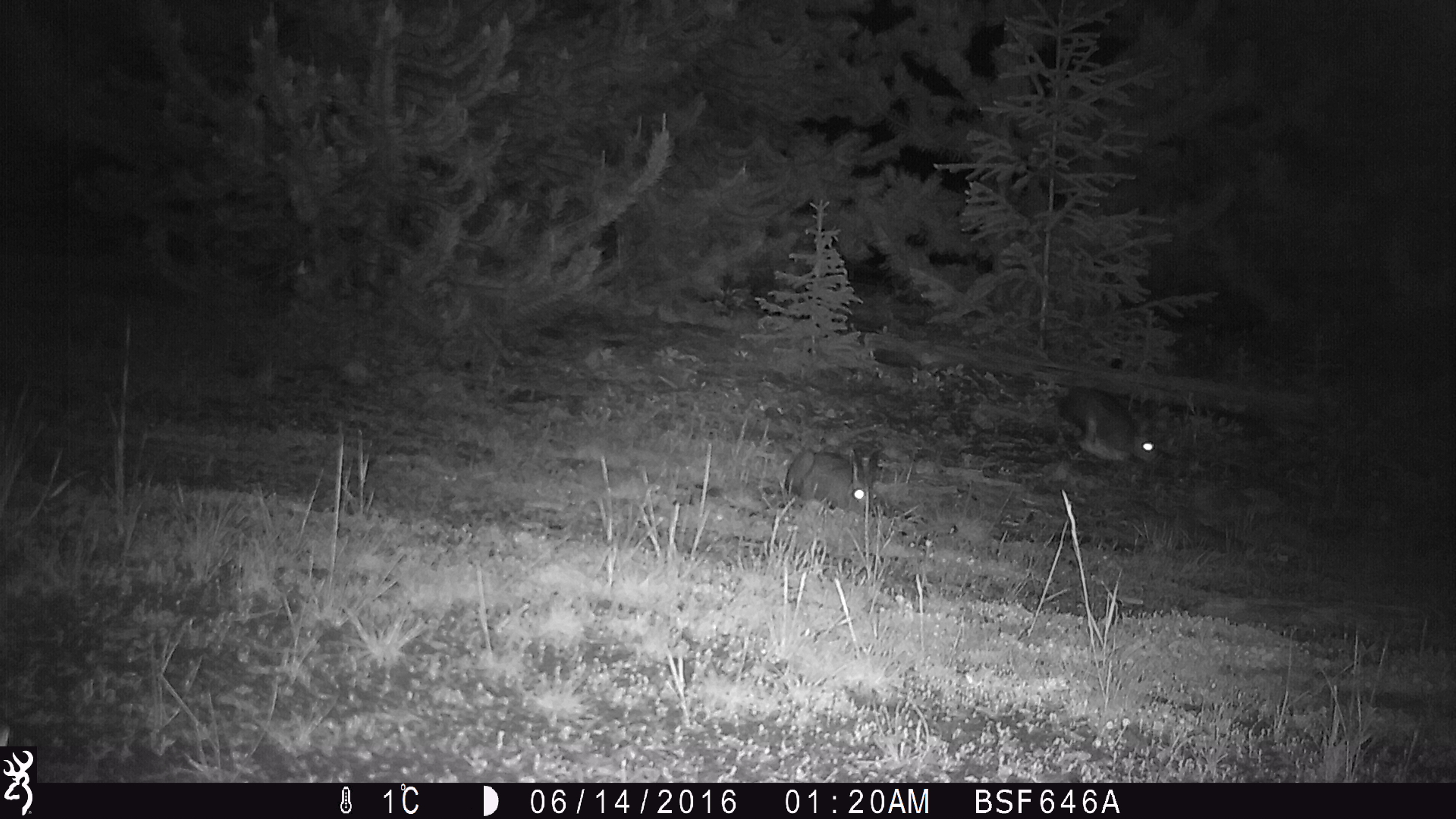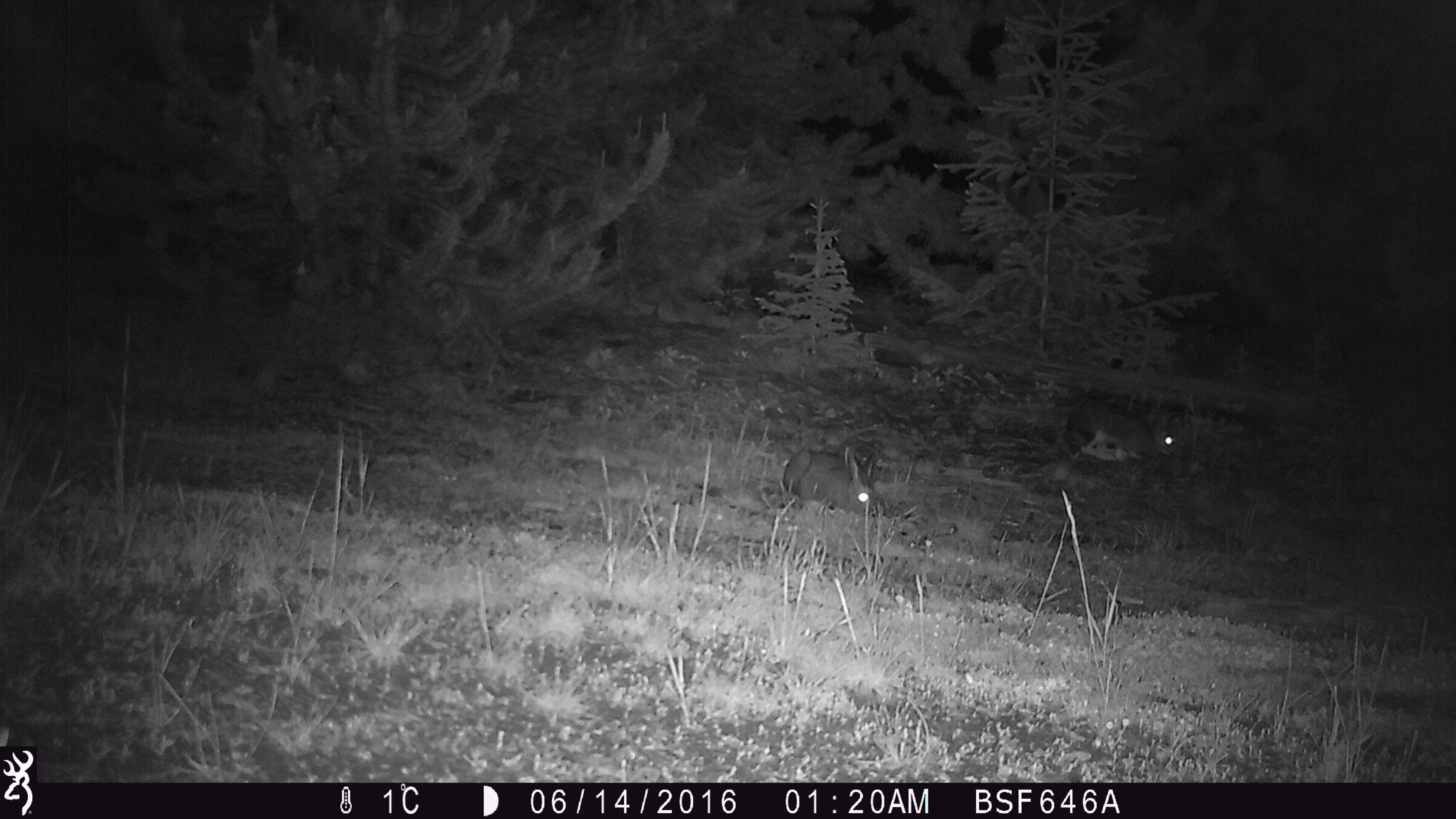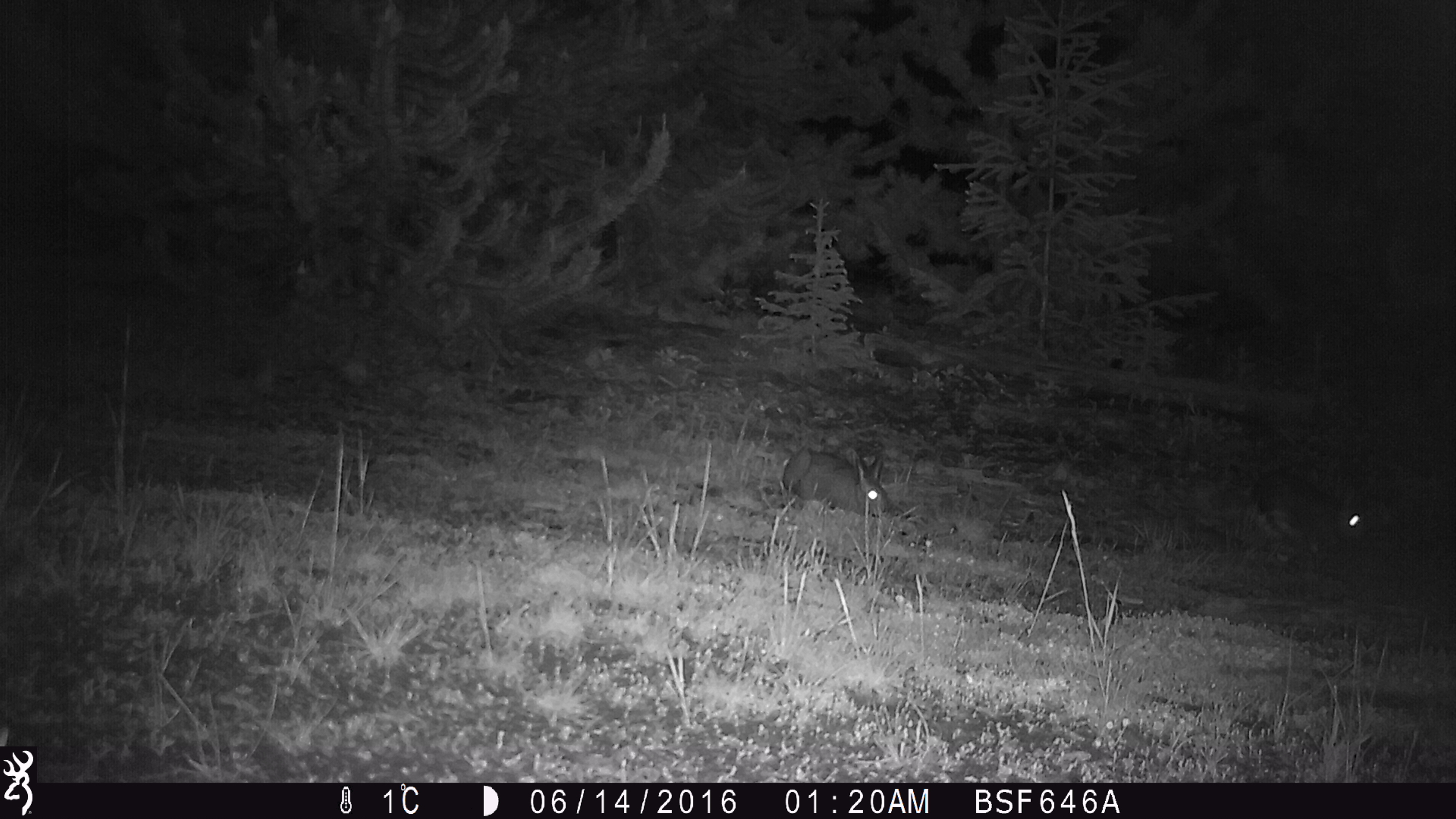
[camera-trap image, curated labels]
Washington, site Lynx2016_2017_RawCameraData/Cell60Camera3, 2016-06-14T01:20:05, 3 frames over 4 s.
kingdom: Animalia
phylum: Chordata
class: Mammalia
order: Lagomorpha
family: Leporidae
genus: Lepus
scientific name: Lepus americanus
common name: snowshoe hare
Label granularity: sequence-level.